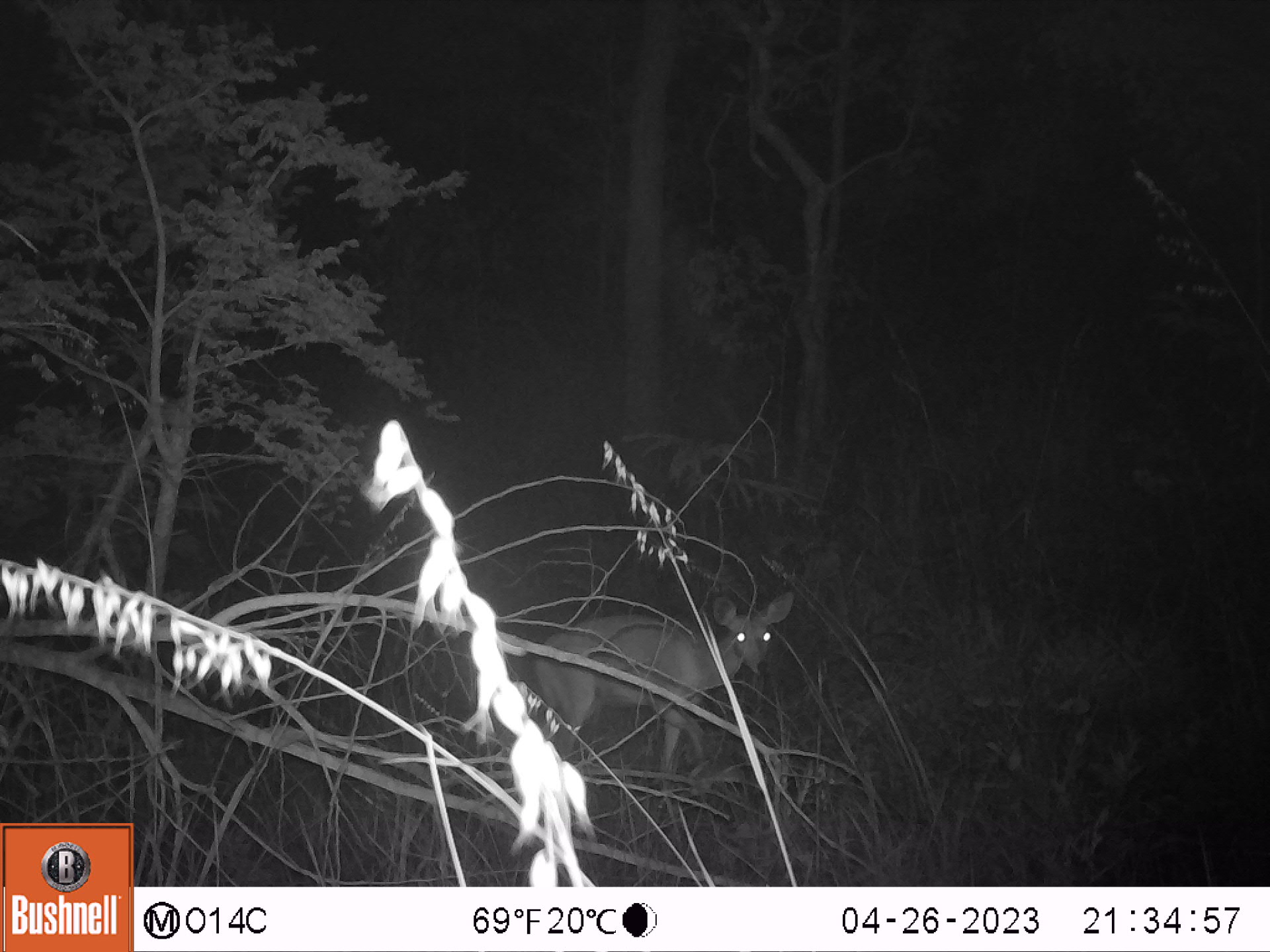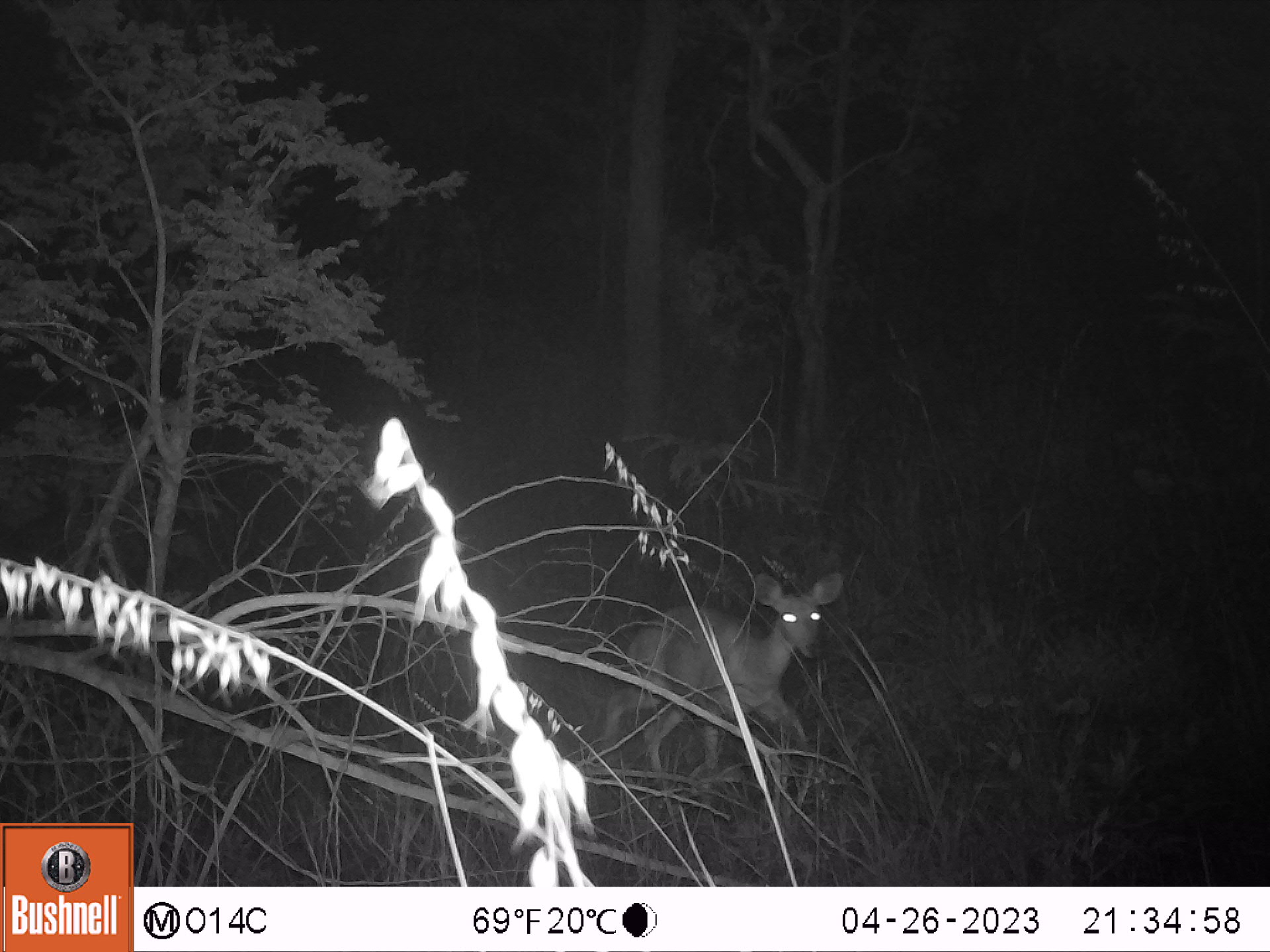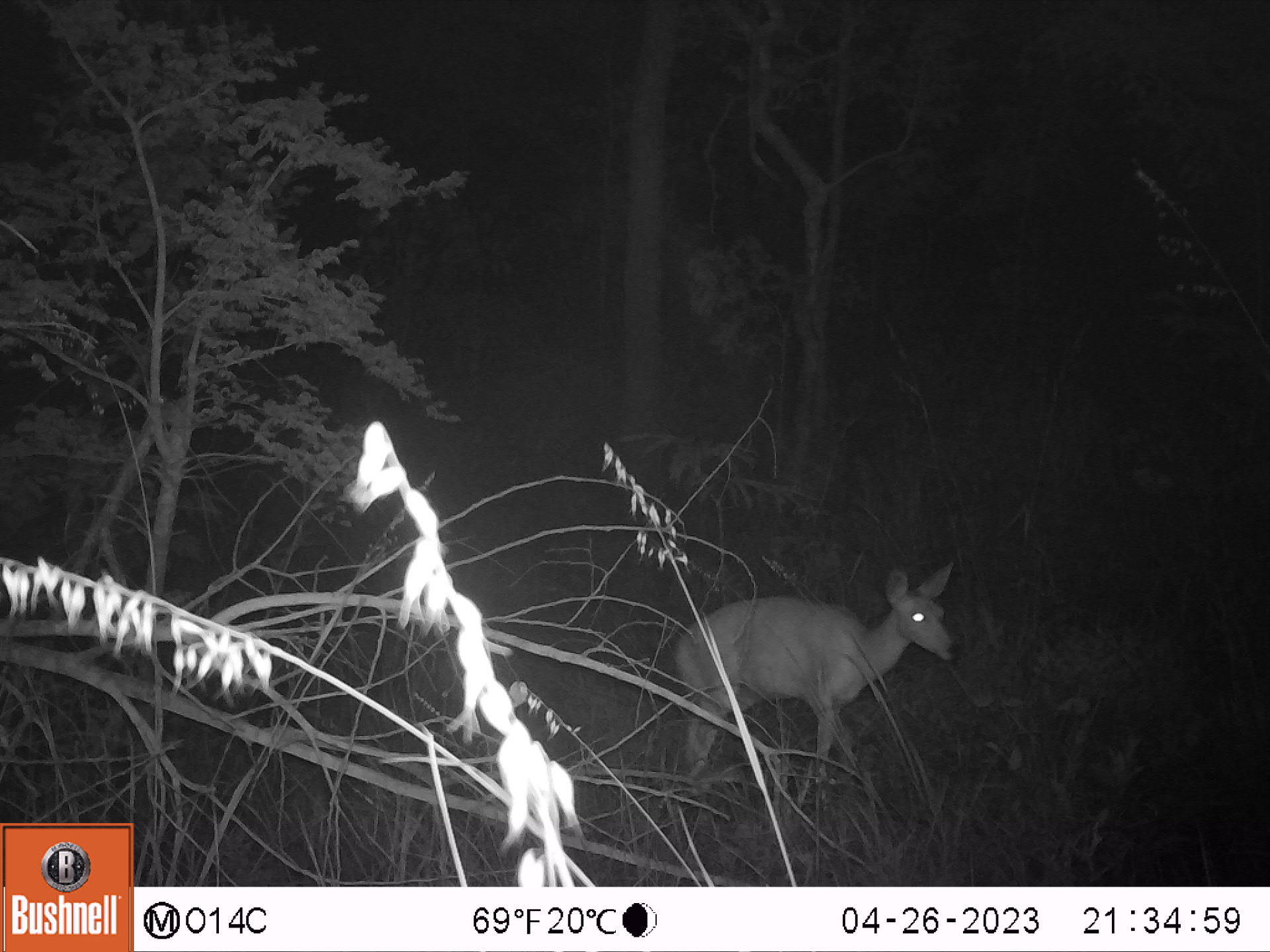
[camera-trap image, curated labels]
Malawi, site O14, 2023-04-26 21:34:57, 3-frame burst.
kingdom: Animalia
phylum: Chordata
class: Mammalia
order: Artiodactyla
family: Bovidae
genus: Tragelaphus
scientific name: Tragelaphus sylvaticus sylvaticus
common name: cape bushbuck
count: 1